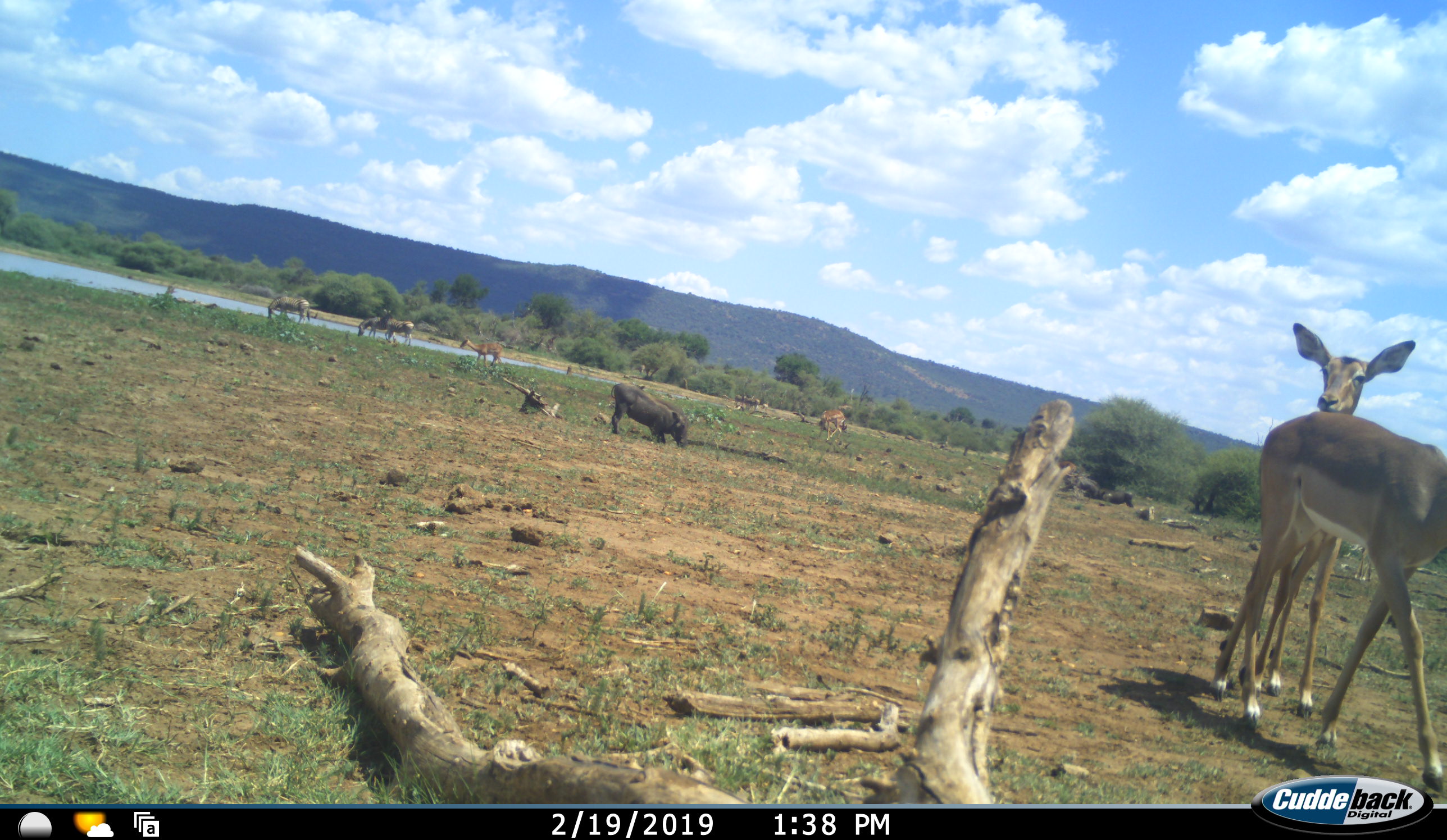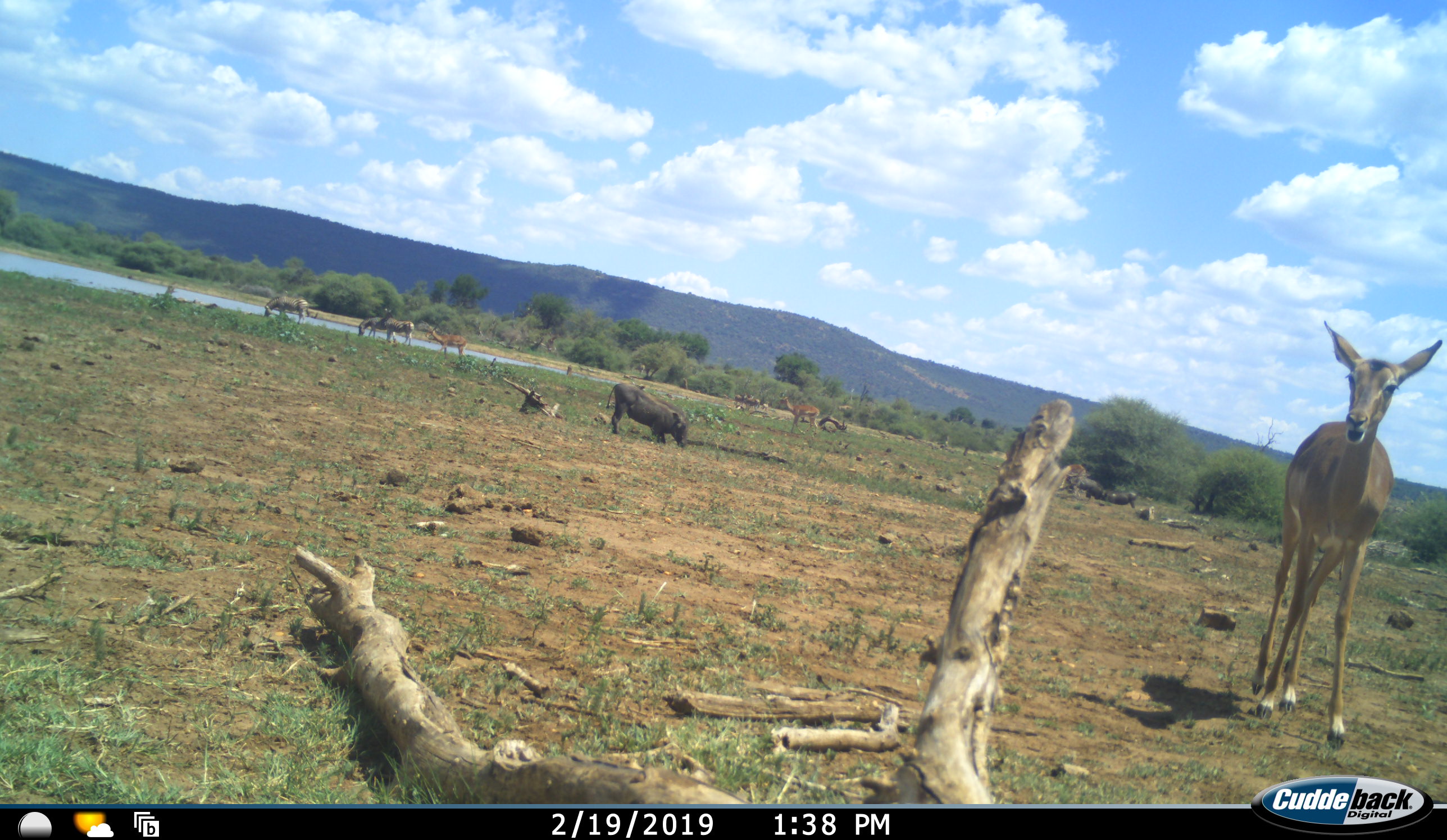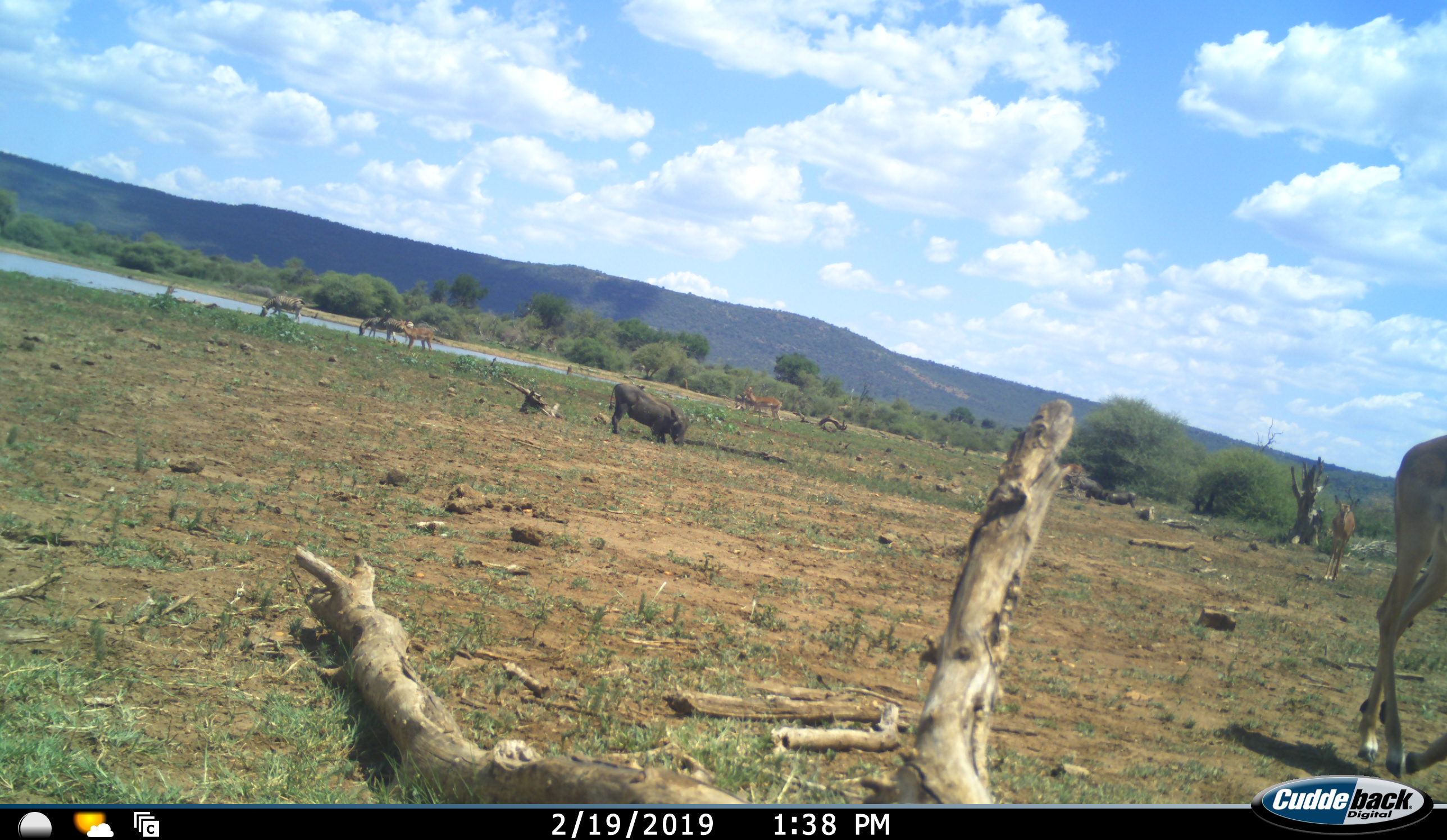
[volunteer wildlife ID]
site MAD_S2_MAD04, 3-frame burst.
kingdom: Animalia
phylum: Chordata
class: Mammalia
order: Artiodactyla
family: Bovidae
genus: Aepyceros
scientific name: Aepyceros melampus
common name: impala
Impala (Aepyceros melampus), count 5. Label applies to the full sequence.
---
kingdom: Animalia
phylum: Chordata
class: Mammalia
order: Artiodactyla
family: Suidae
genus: Phacochoerus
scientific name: Phacochoerus africanus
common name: warthog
Warthog (Phacochoerus africanus), count 1. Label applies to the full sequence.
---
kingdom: Animalia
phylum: Chordata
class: Mammalia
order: Perissodactyla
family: Equidae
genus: Equus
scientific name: Equus quagga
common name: plains zebra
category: zebraplains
Zebraplains (plains zebra) (Equus quagga), count 3. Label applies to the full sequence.